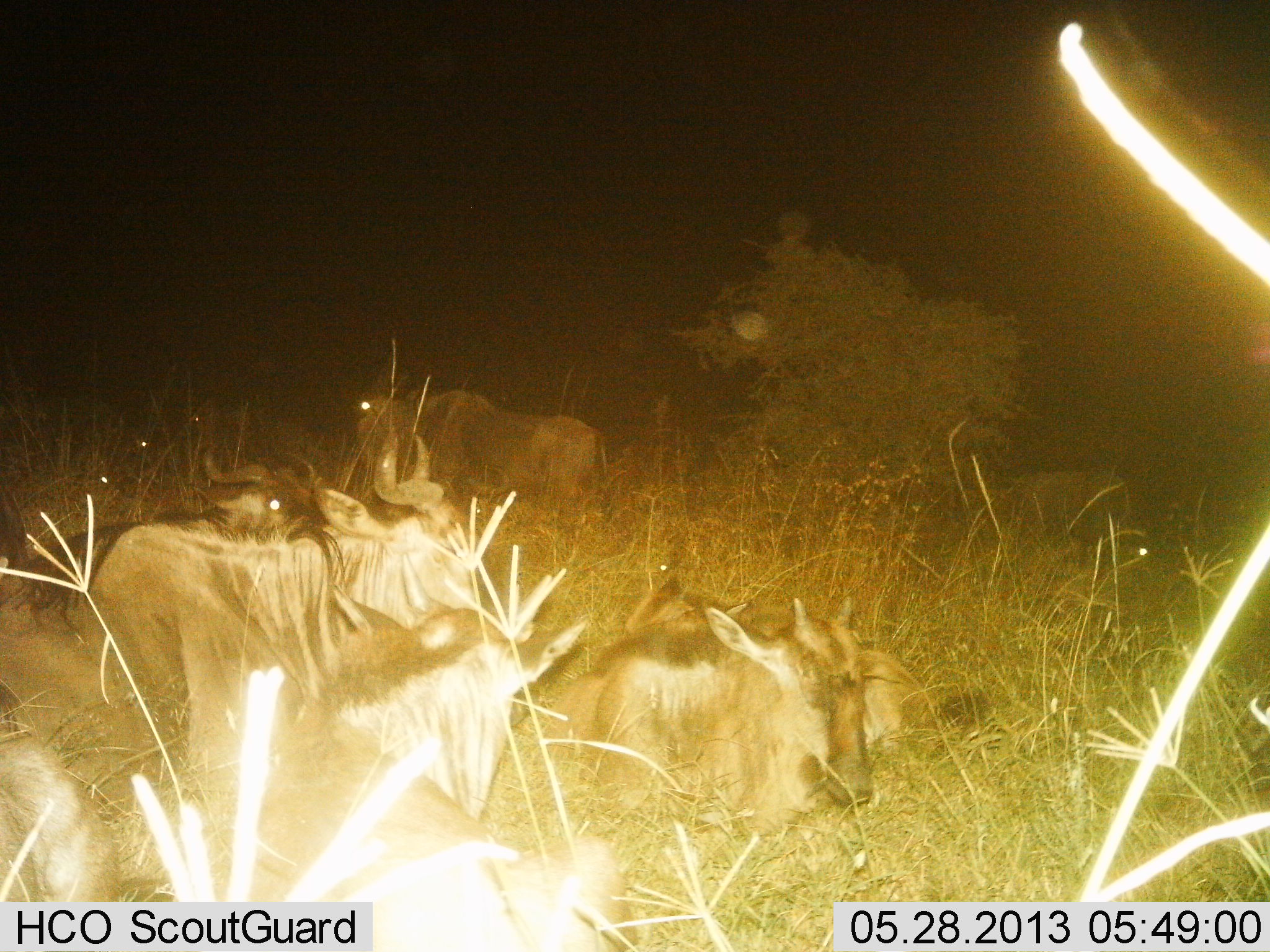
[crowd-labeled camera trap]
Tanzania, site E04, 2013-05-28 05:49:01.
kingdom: Animalia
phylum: Chordata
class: Mammalia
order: Artiodactyla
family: Bovidae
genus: Connochaetes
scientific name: Connochaetes taurinus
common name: blue wildebeest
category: wildebeest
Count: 6.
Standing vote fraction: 19%.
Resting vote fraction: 100%.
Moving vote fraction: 0%.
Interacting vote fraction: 0%.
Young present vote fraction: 19%.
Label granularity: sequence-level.